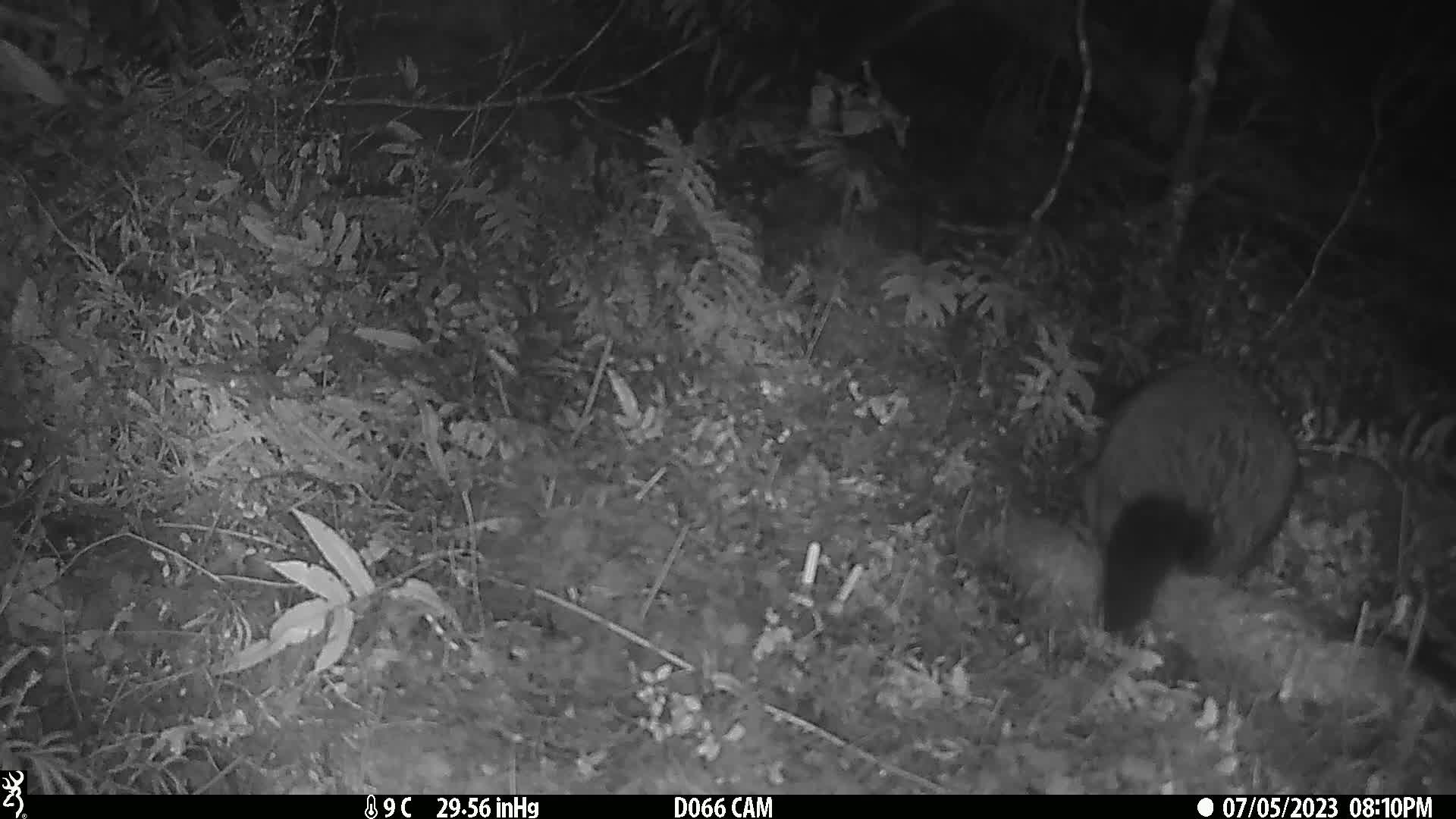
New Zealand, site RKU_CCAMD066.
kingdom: Animalia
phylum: Chordata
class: Mammalia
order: Diprotodontia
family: Phalangeridae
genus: Trichosurus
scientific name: Trichosurus vulpecula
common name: common brushtail possum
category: possum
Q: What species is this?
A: Possum (common brushtail possum) (Trichosurus vulpecula).